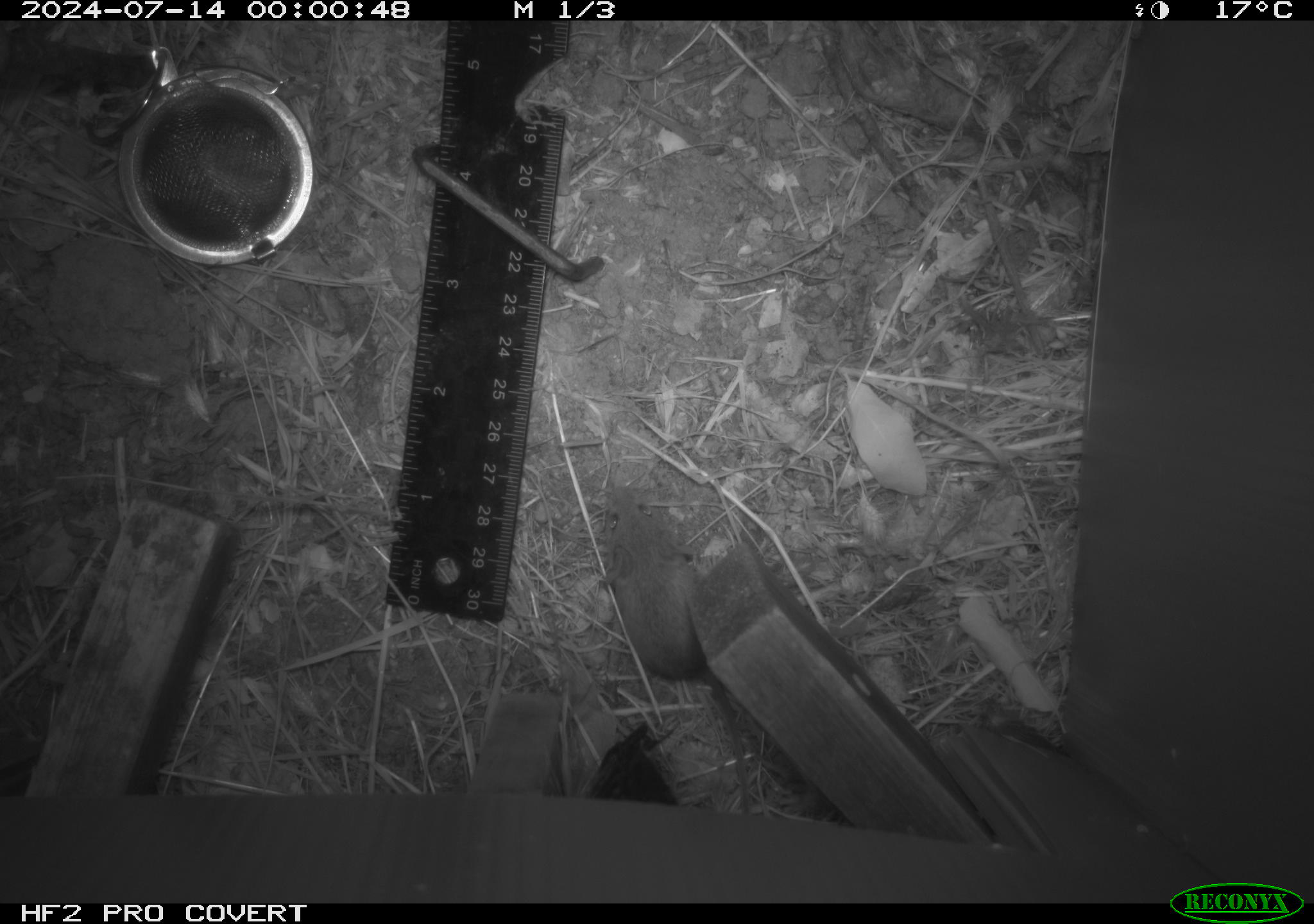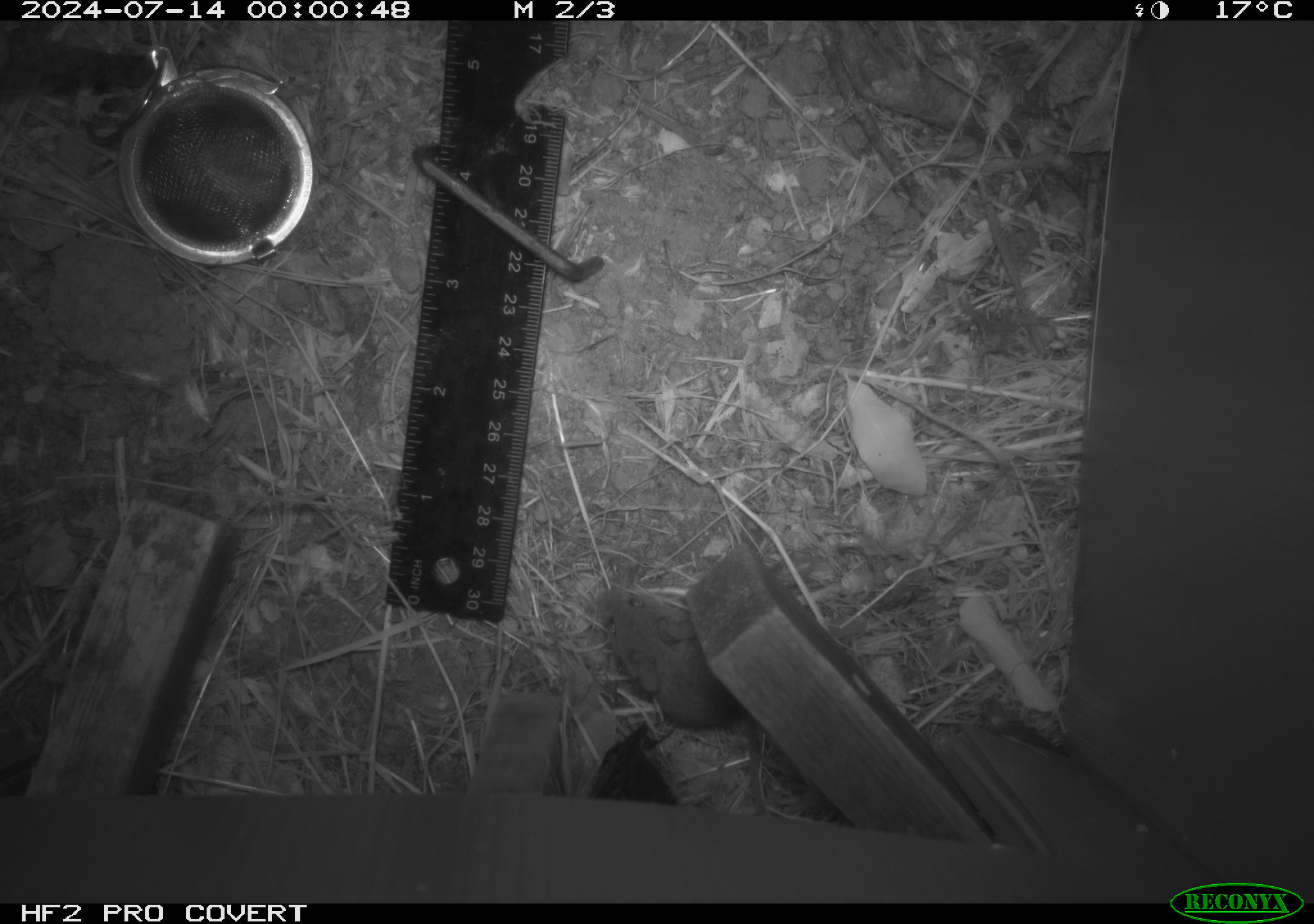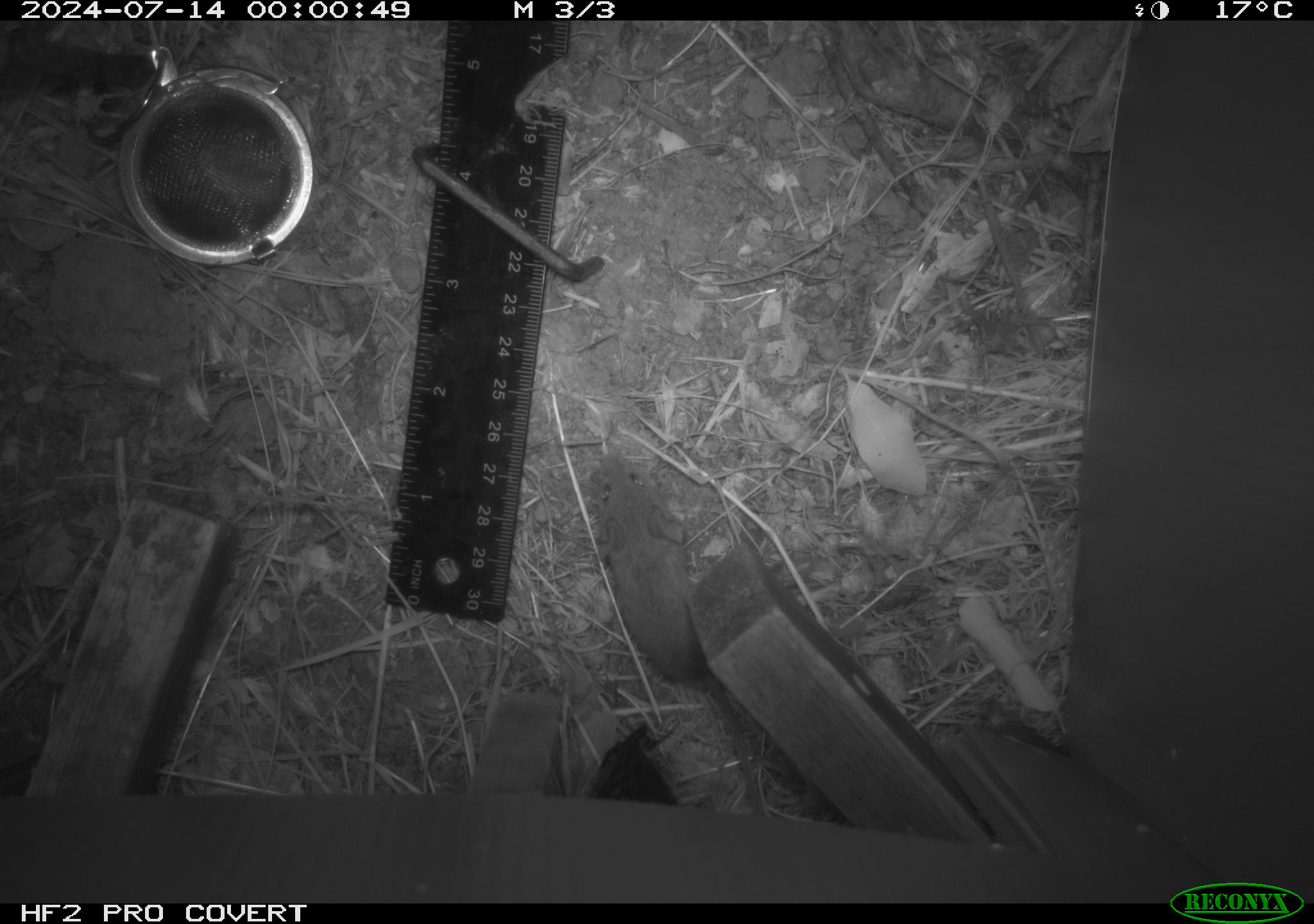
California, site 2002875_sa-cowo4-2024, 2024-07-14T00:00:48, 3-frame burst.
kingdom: Animalia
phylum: Chordata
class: Mammalia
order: Rodentia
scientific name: Rodentia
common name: mouse species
Mouse species (Rodentia).